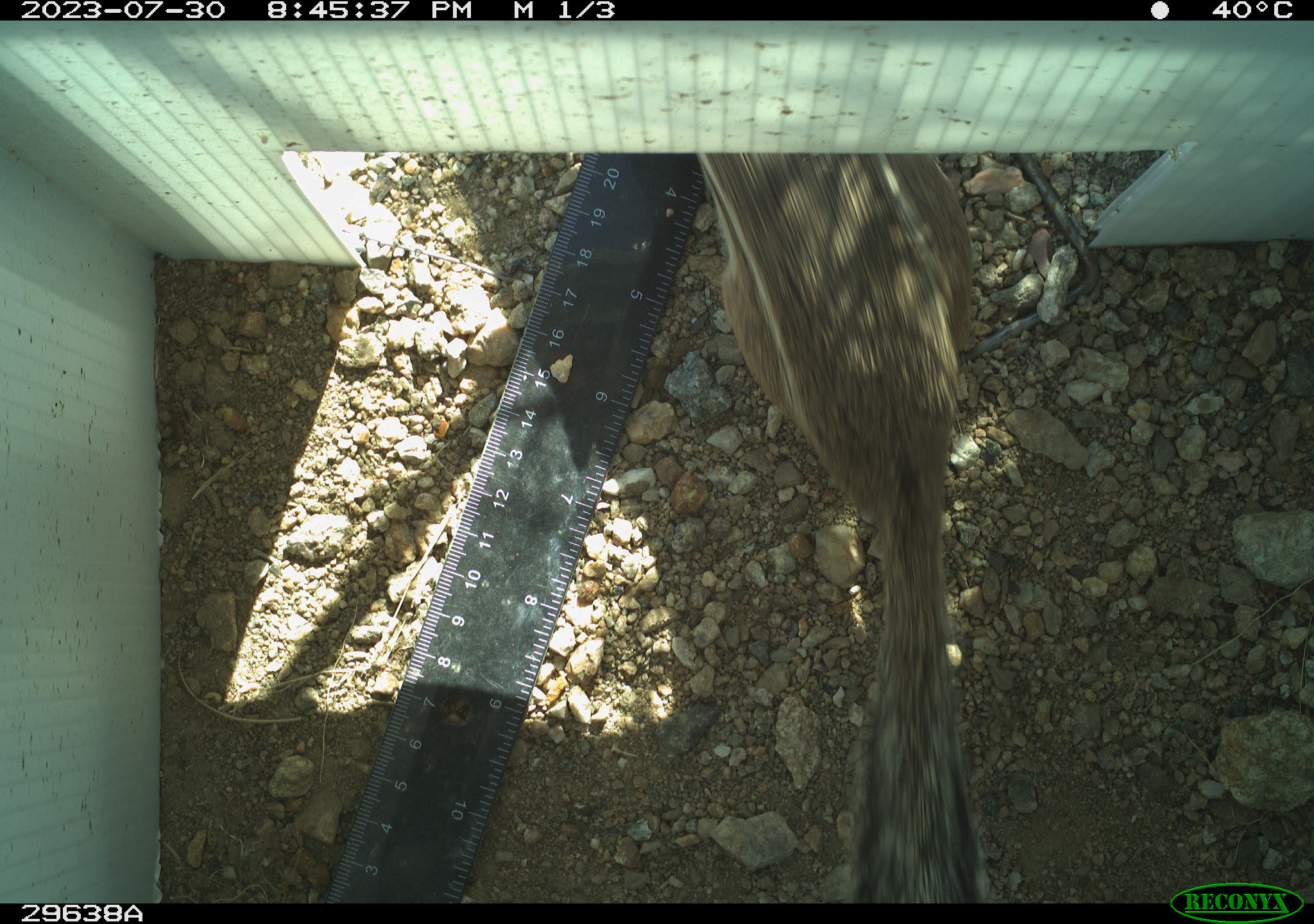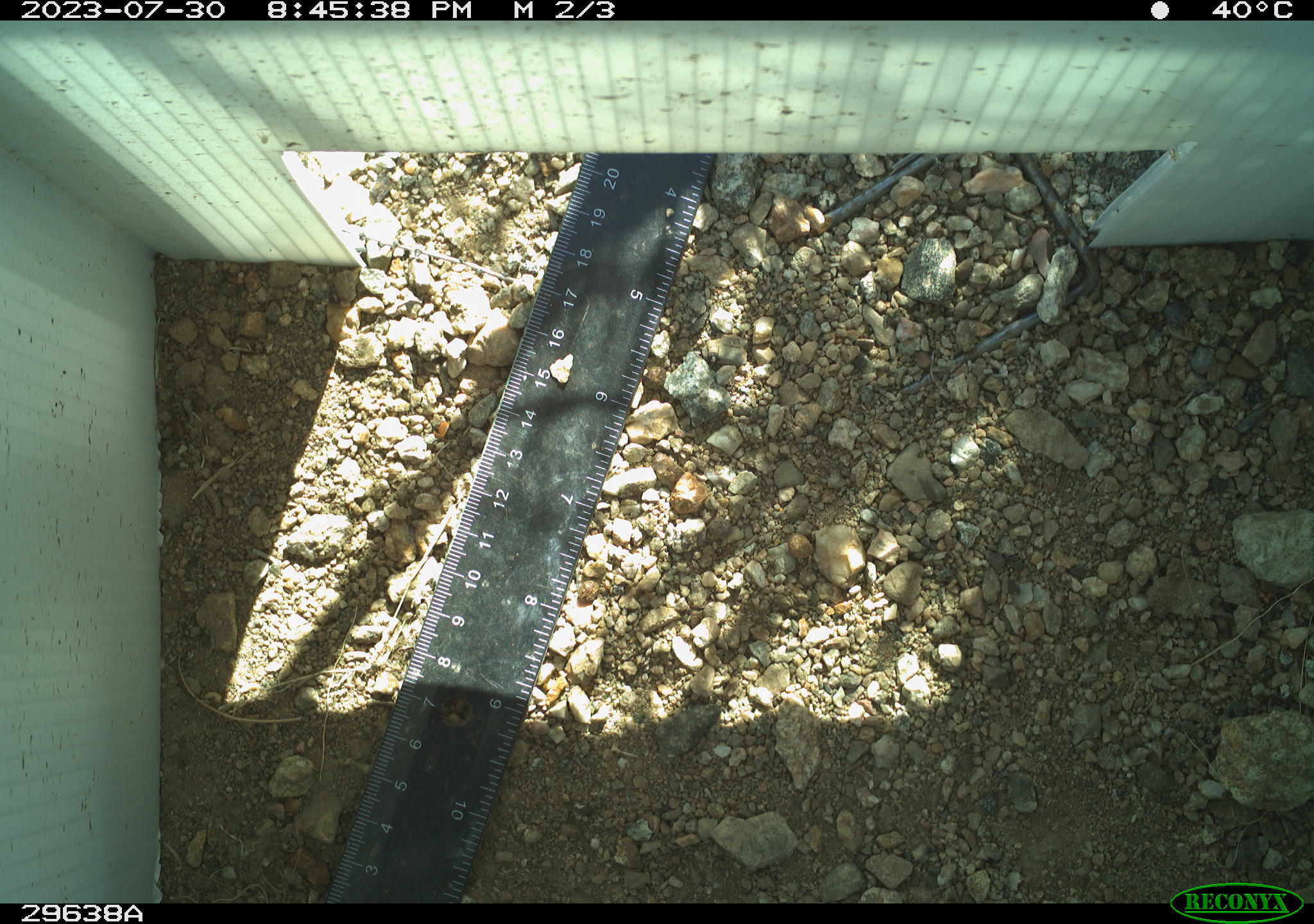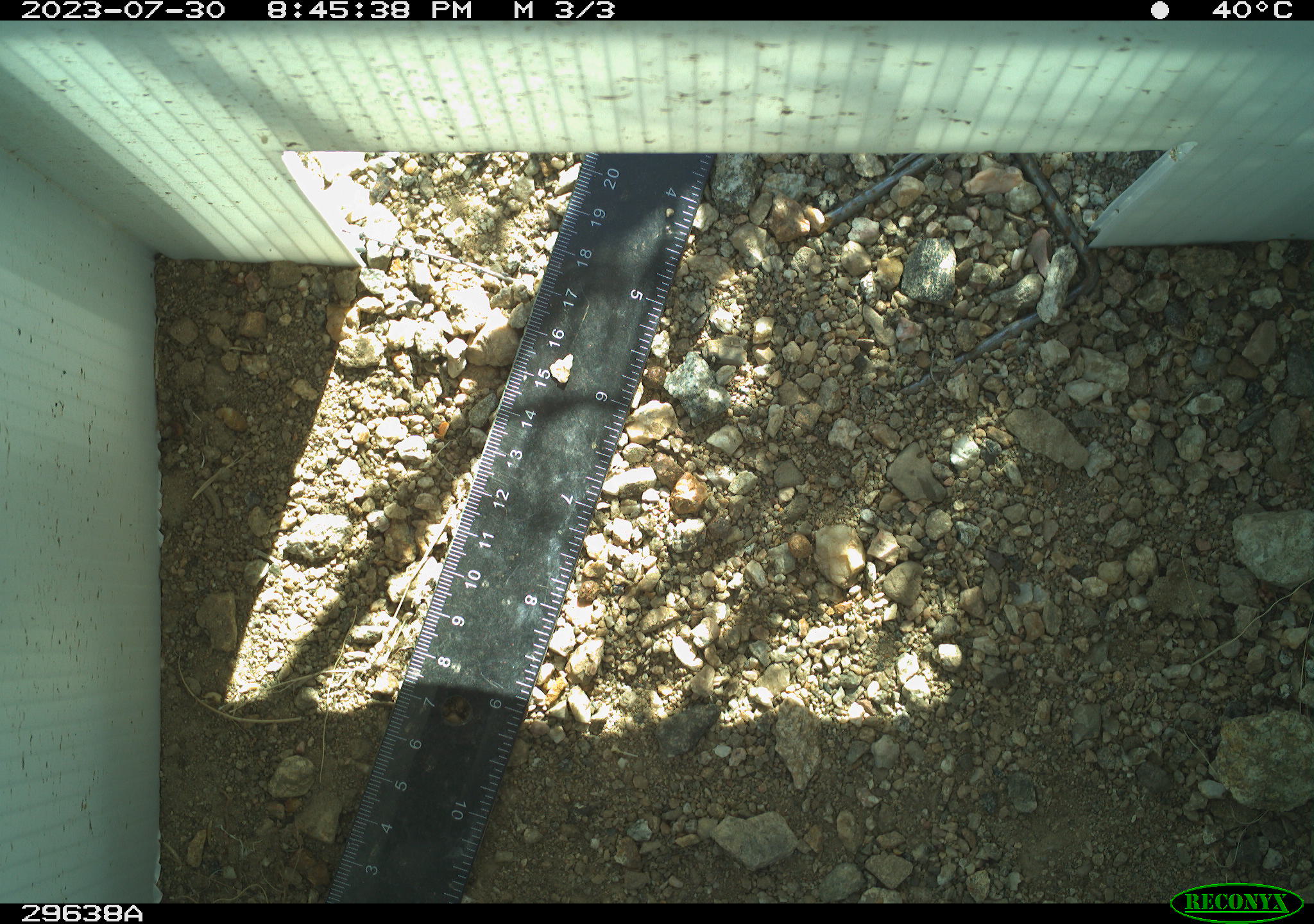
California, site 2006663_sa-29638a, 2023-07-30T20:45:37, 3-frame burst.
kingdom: Animalia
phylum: Chordata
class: Mammalia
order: Rodentia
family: Sciuridae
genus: Ammospermophilus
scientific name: Ammospermophilus leucurus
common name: white-tailed antelope squirrel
White-tailed antelope squirrel (Ammospermophilus leucurus).